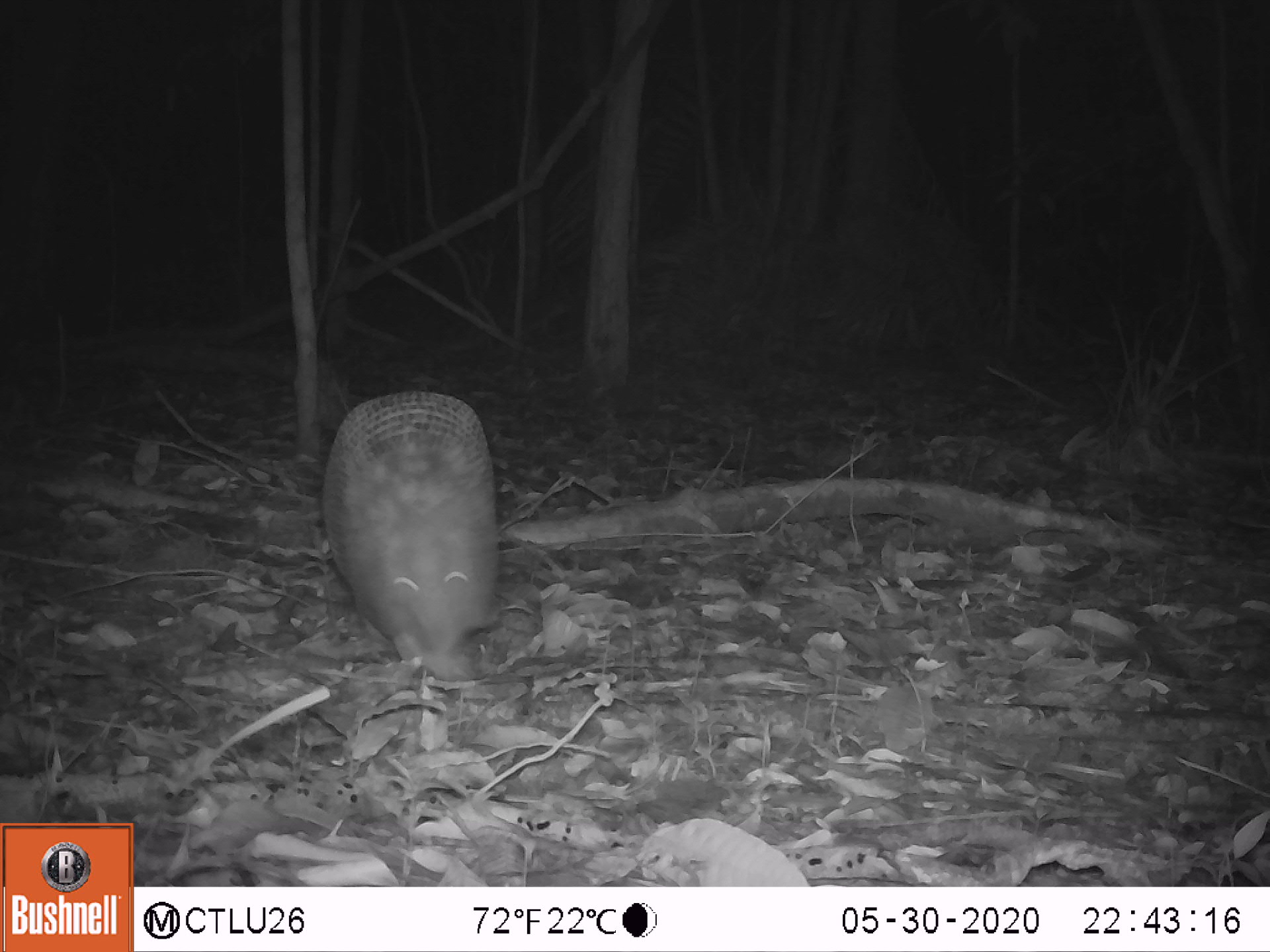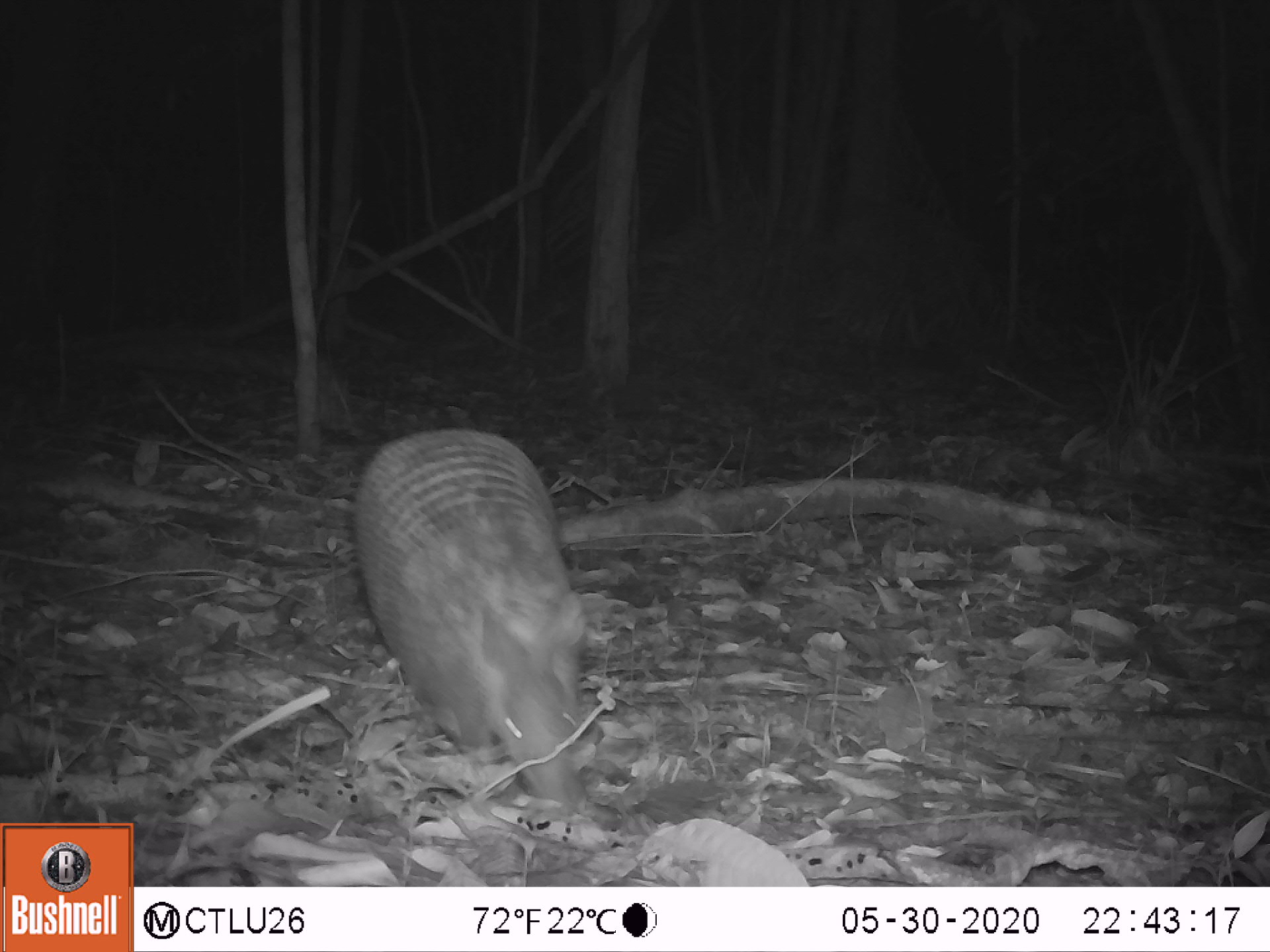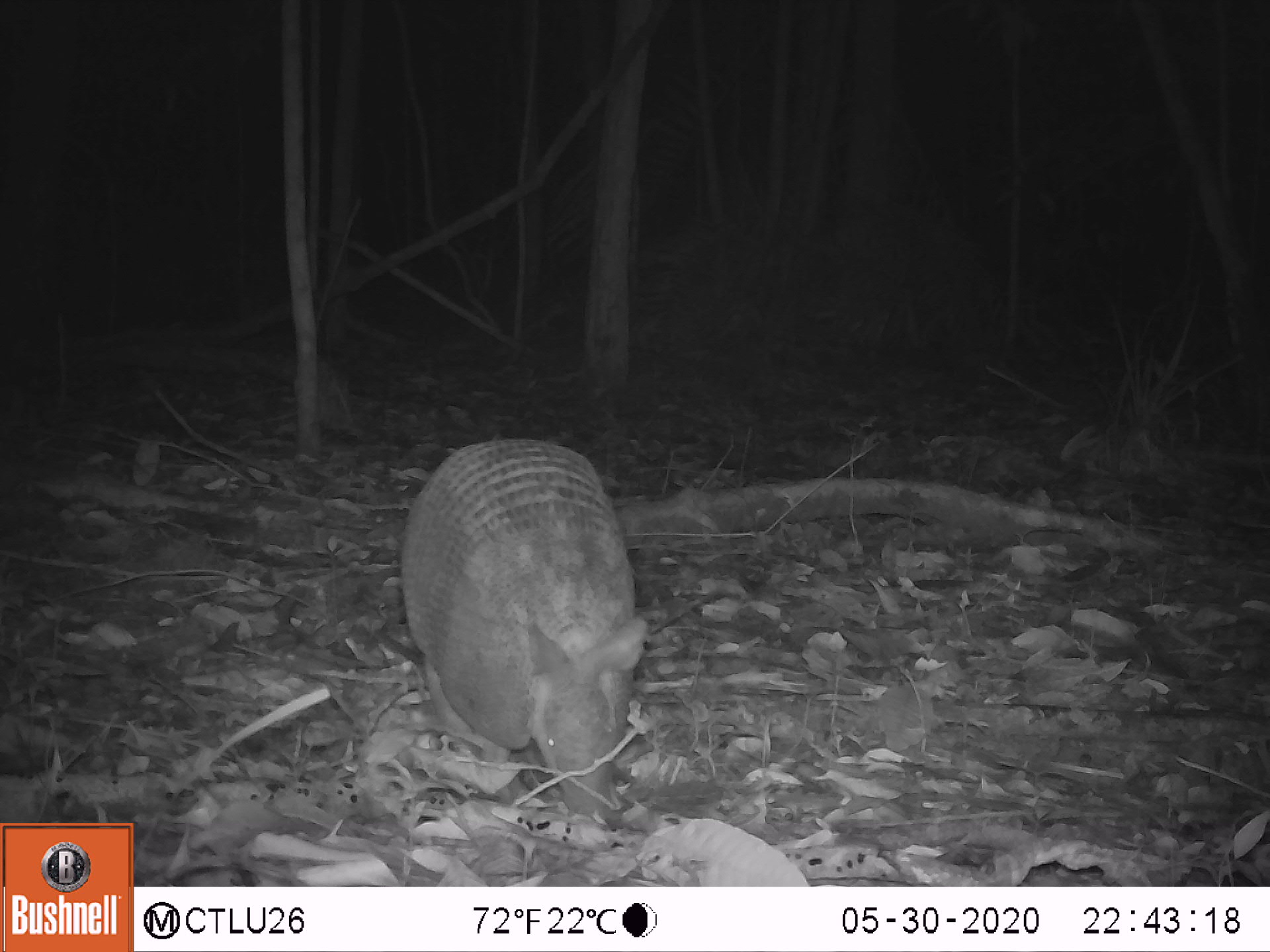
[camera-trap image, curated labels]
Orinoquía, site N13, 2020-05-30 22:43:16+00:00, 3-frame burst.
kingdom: Animalia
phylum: Chordata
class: Mammalia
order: Cingulata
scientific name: Cingulata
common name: armadillo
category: unknown armadillo